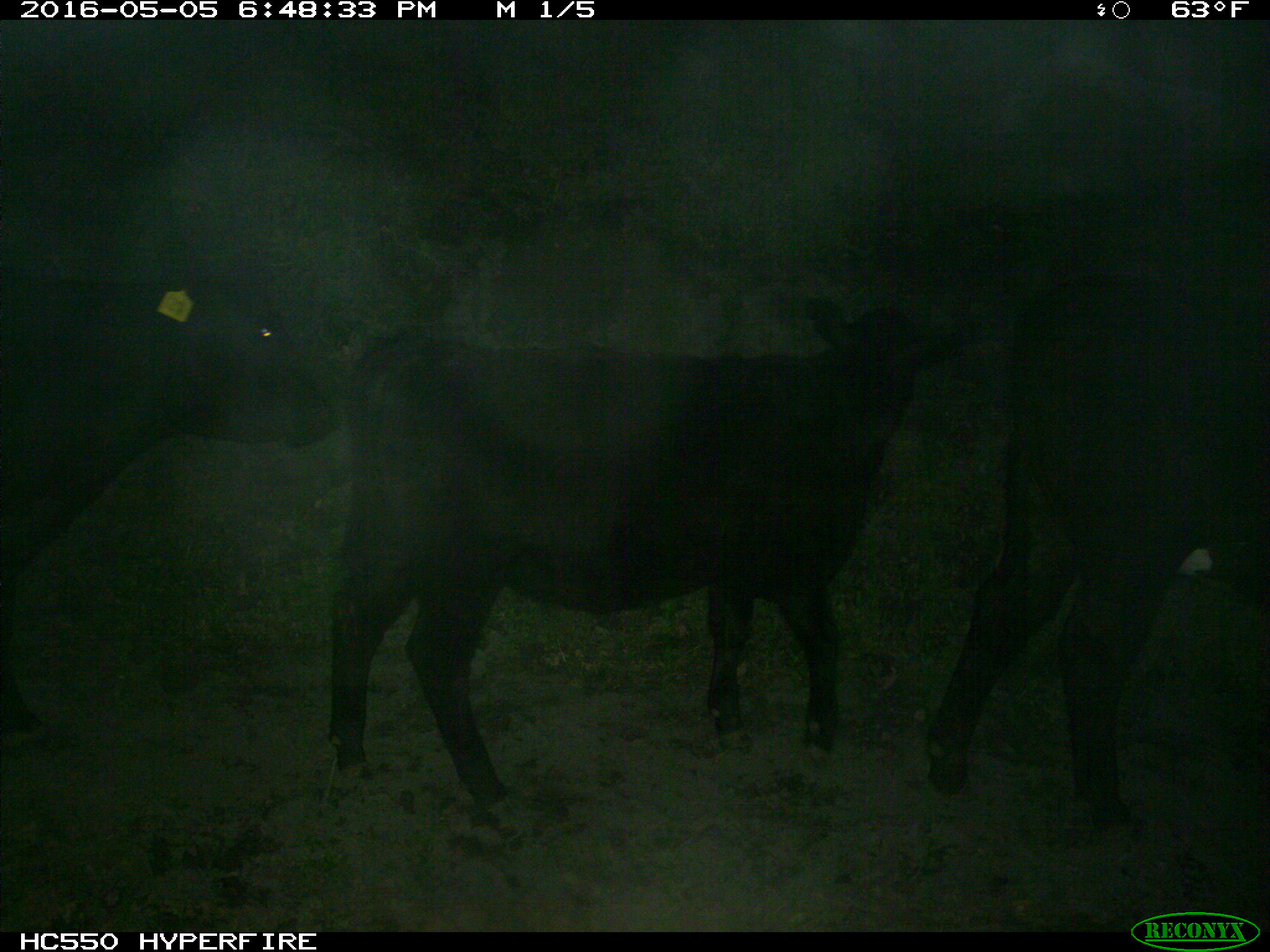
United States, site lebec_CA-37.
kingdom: Animalia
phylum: Chordata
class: Mammalia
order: Artiodactyla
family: Bovidae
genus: Bos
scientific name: Bos taurus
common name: domestic cow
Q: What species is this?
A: Bos taurus (domestic cow).